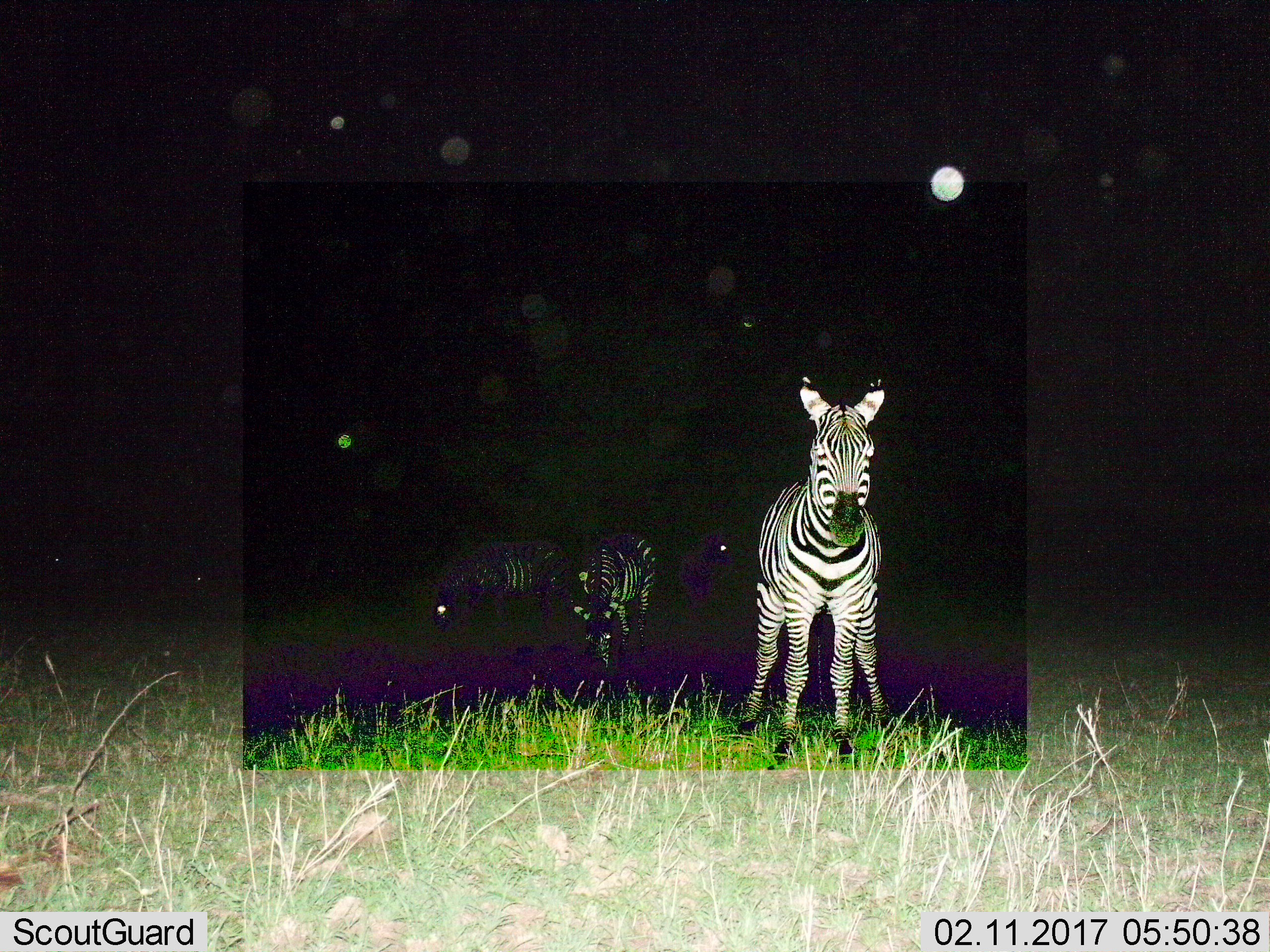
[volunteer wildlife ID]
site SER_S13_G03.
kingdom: Animalia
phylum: Chordata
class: Mammalia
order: Perissodactyla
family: Equidae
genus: Equus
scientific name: Equus quagga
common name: plains zebra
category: zebraplains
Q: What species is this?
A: Zebraplains (plains zebra) (Equus quagga).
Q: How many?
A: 3.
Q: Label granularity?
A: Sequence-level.